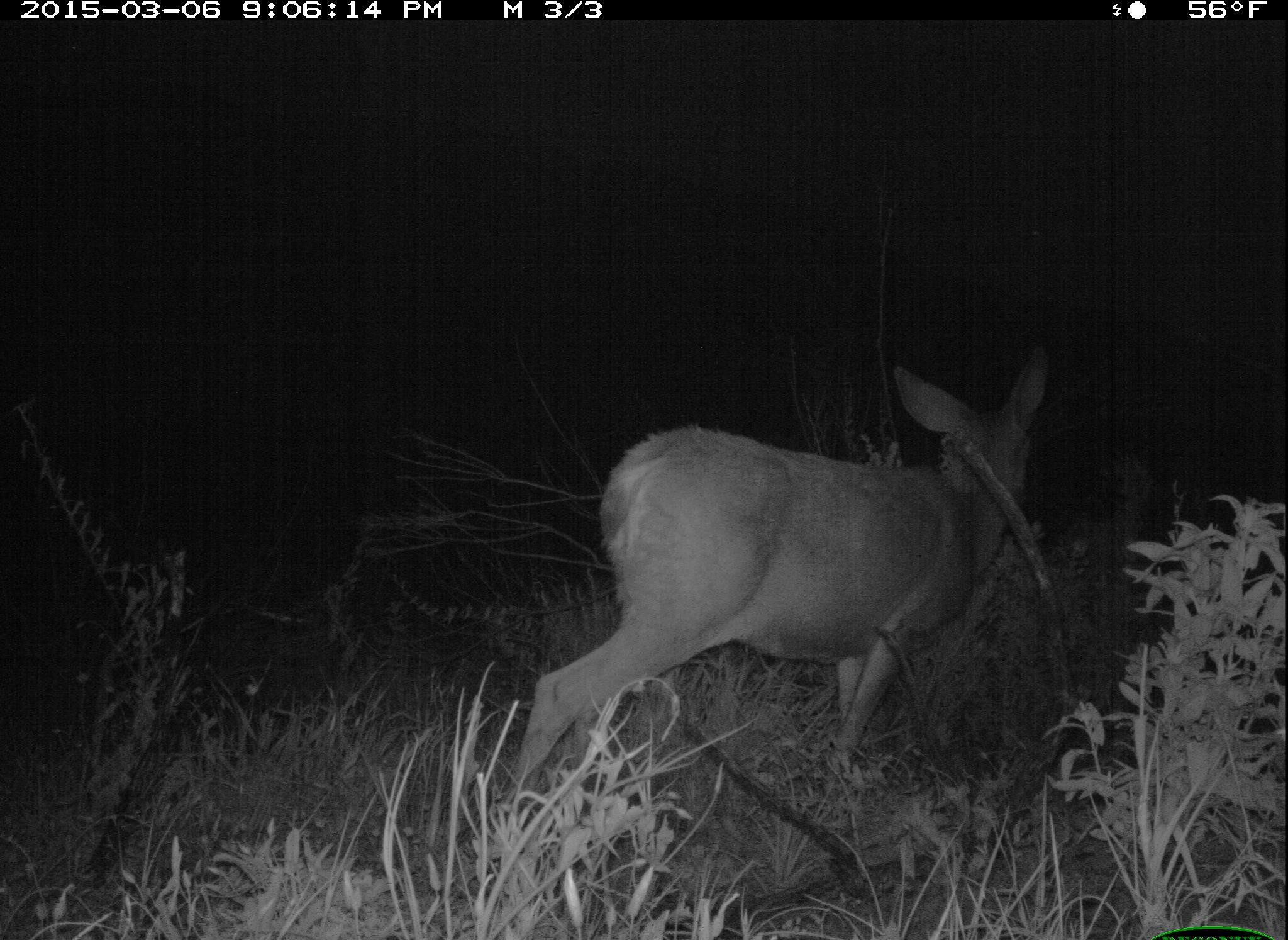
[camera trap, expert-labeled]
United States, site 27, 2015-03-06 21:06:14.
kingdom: Animalia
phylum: Chordata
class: Mammalia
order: Artiodactyla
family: Cervidae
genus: Odocoileus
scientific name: Odocoileus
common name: deer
Deer (Odocoileus).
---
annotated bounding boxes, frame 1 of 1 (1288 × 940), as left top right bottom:
deer: 506 340 1054 830